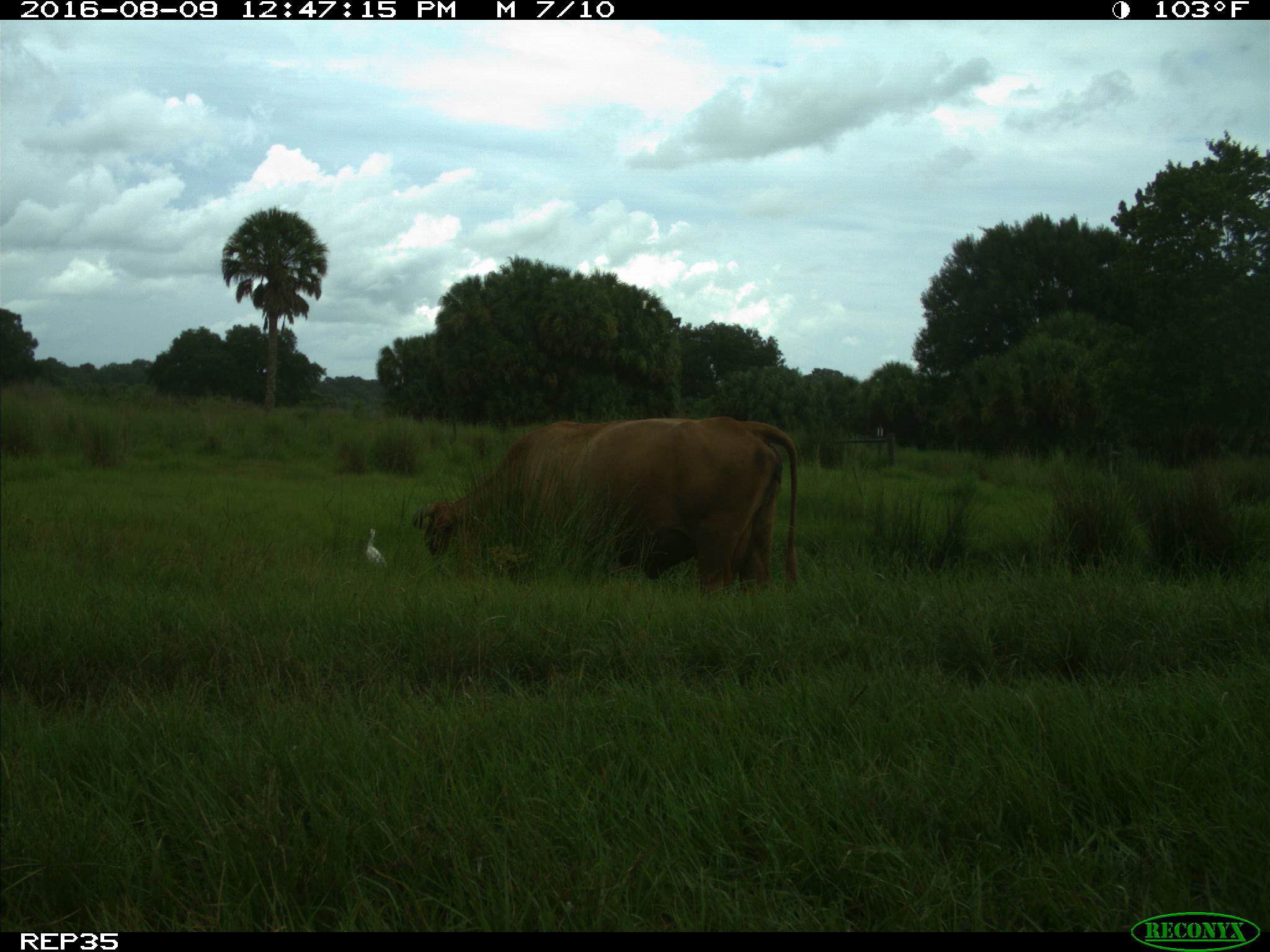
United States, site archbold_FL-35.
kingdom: Animalia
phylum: Chordata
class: Mammalia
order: Artiodactyla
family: Bovidae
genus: Bos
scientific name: Bos taurus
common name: domestic cow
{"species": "Bos taurus (domestic cow)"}